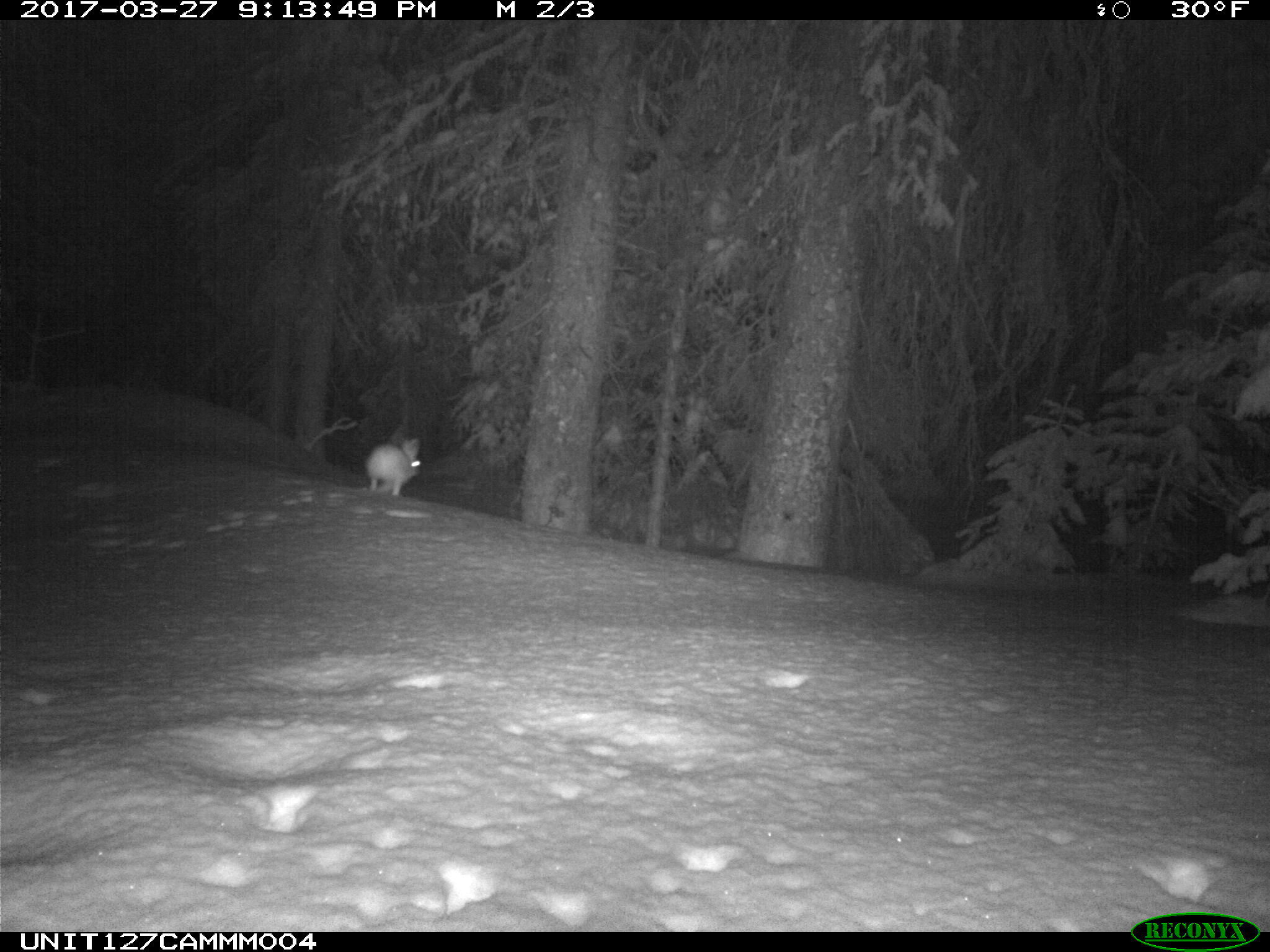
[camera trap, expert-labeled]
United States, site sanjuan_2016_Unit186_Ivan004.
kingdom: Animalia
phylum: Chordata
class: Mammalia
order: Lagomorpha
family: Leporidae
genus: Lepus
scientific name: Lepus americanus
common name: snowshoe hare